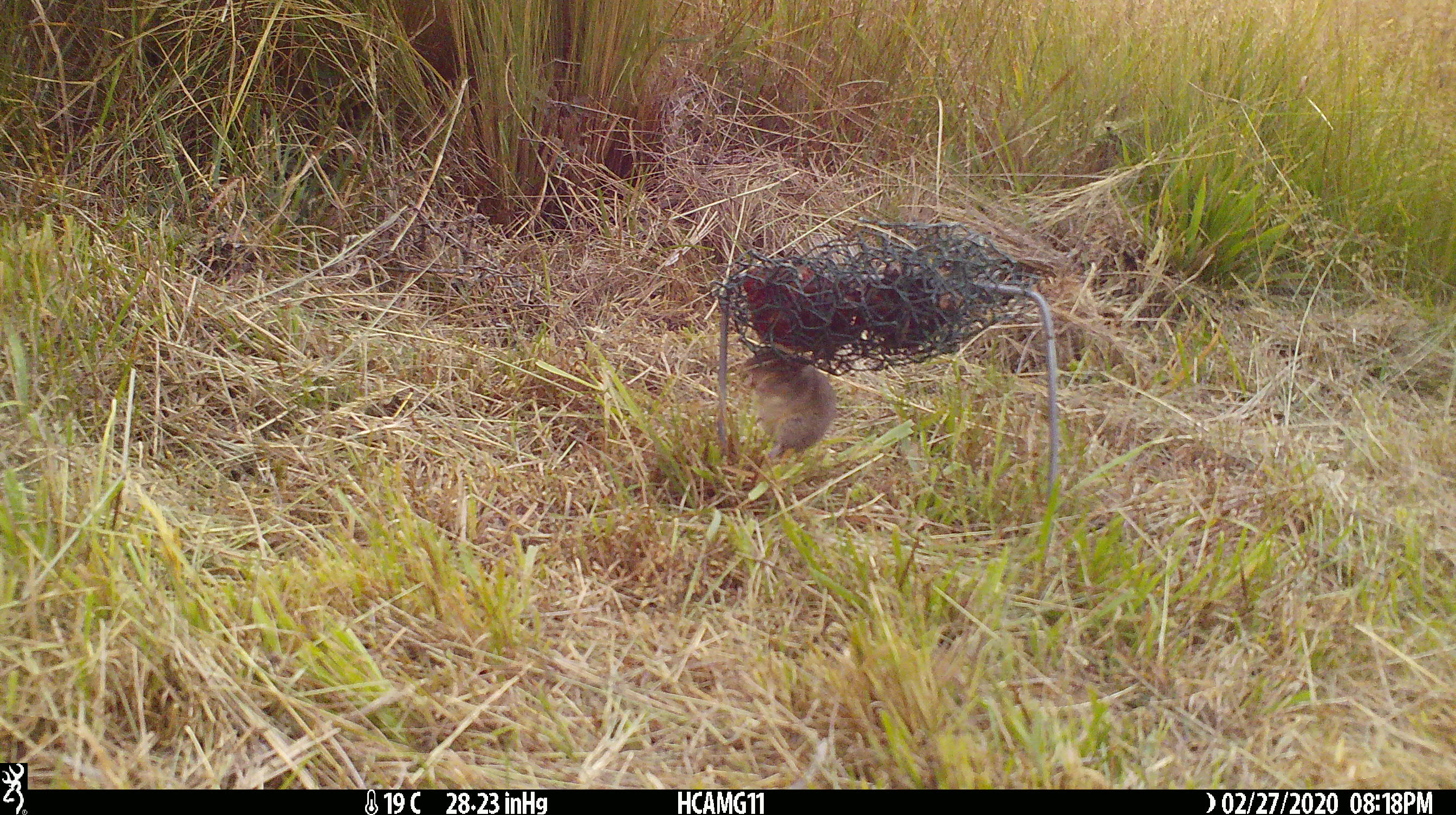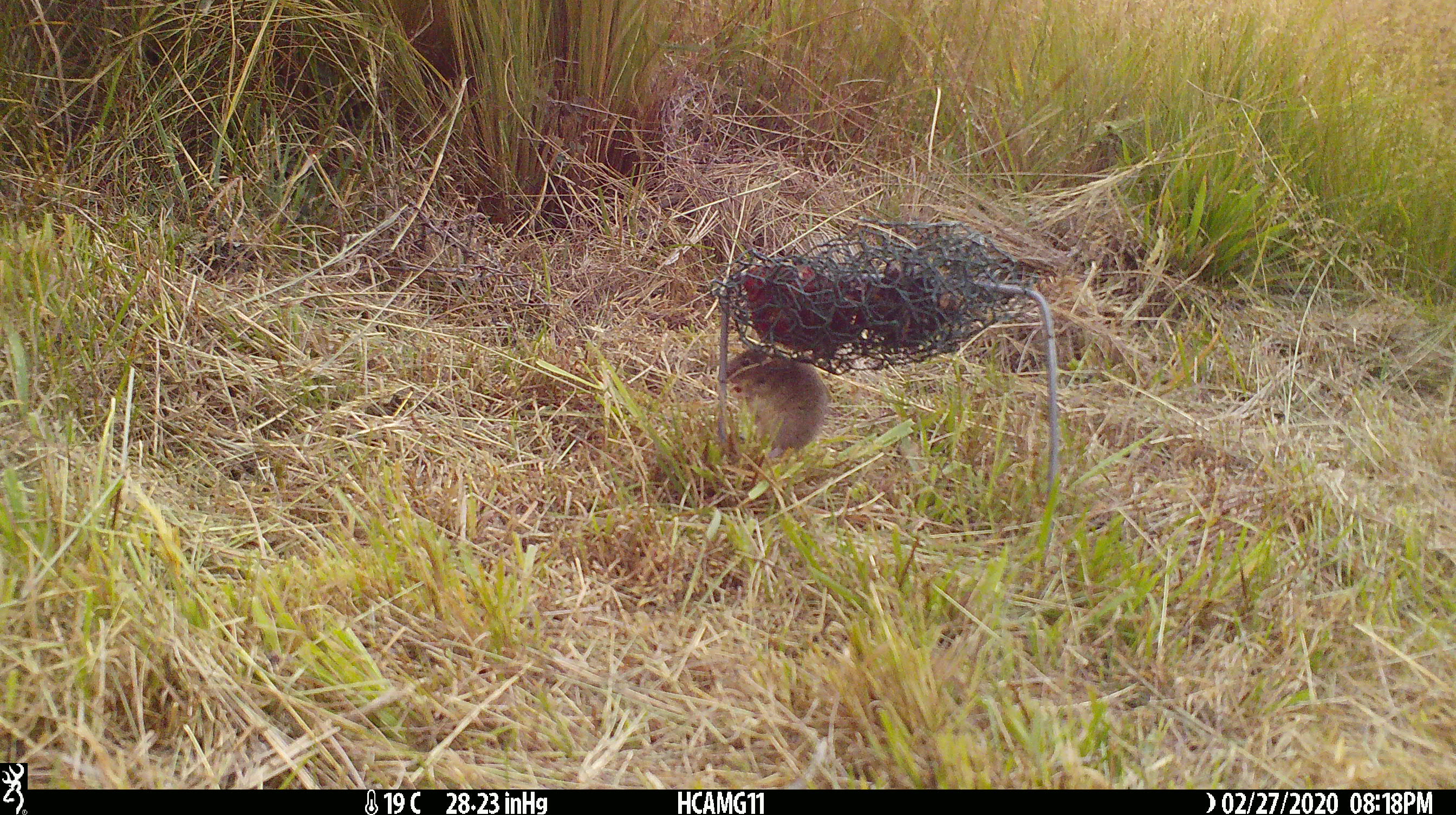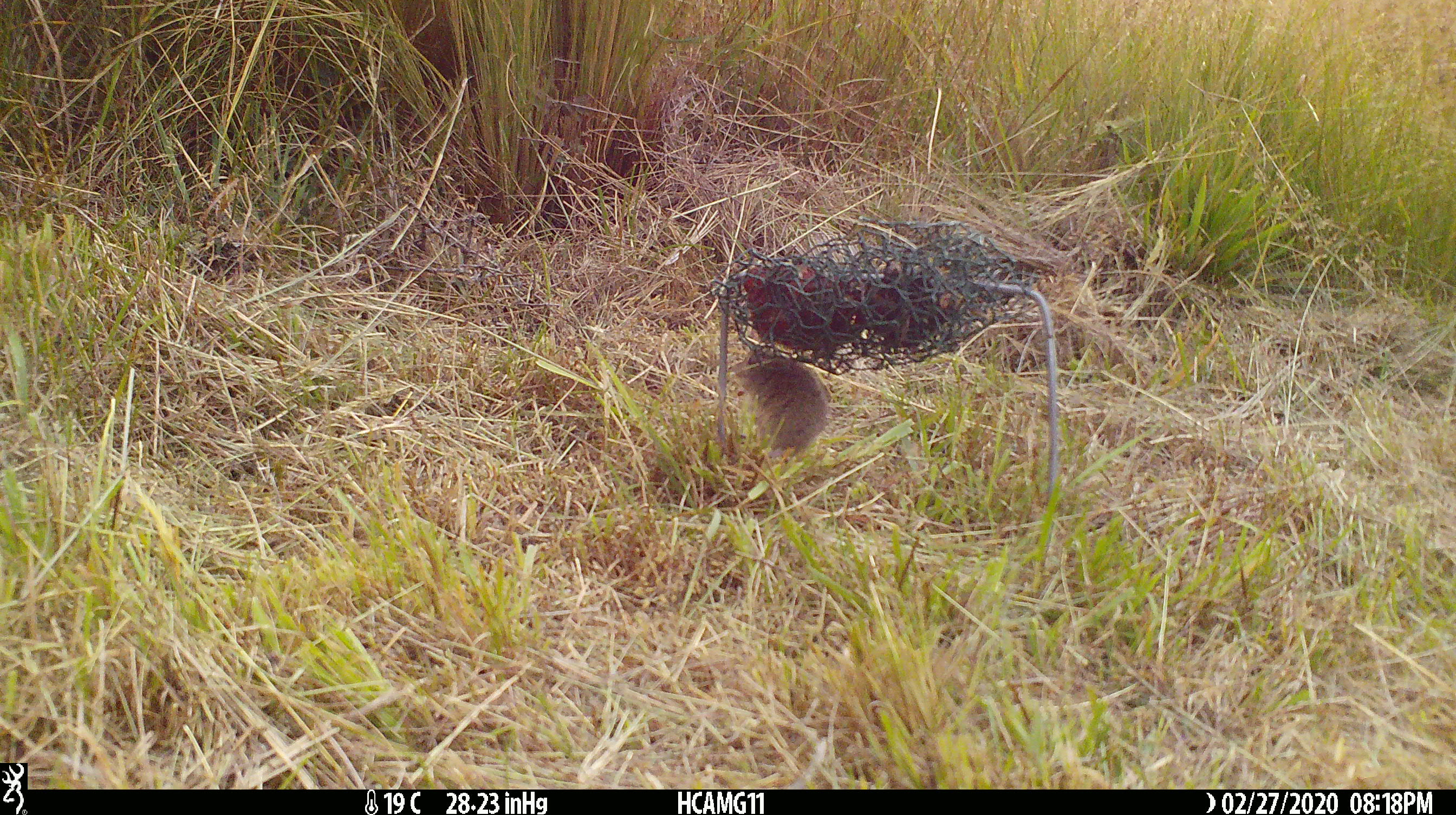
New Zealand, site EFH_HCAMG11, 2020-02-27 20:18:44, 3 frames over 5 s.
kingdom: Animalia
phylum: Chordata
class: Mammalia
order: Rodentia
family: Muridae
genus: Mus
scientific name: Mus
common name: mouse